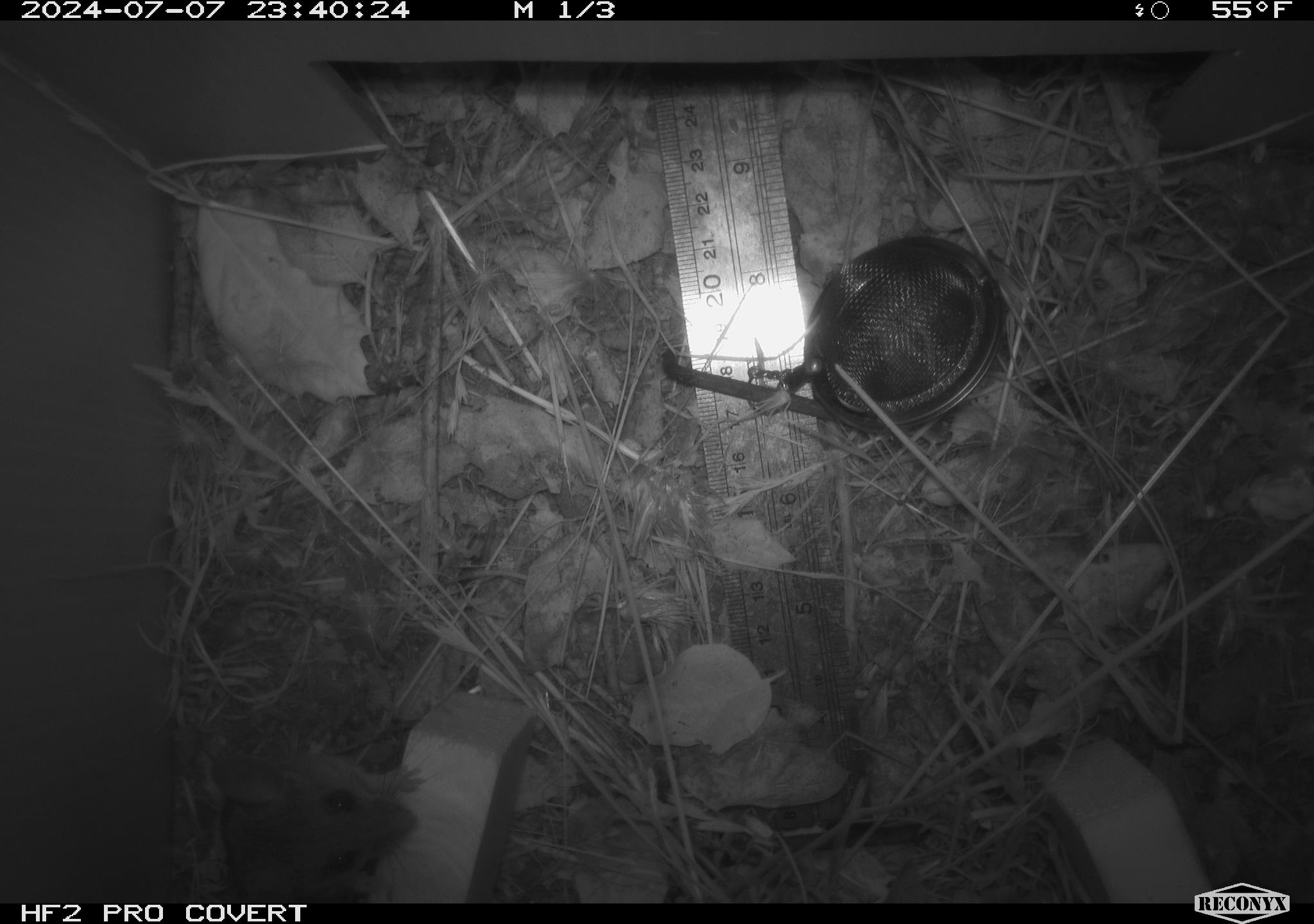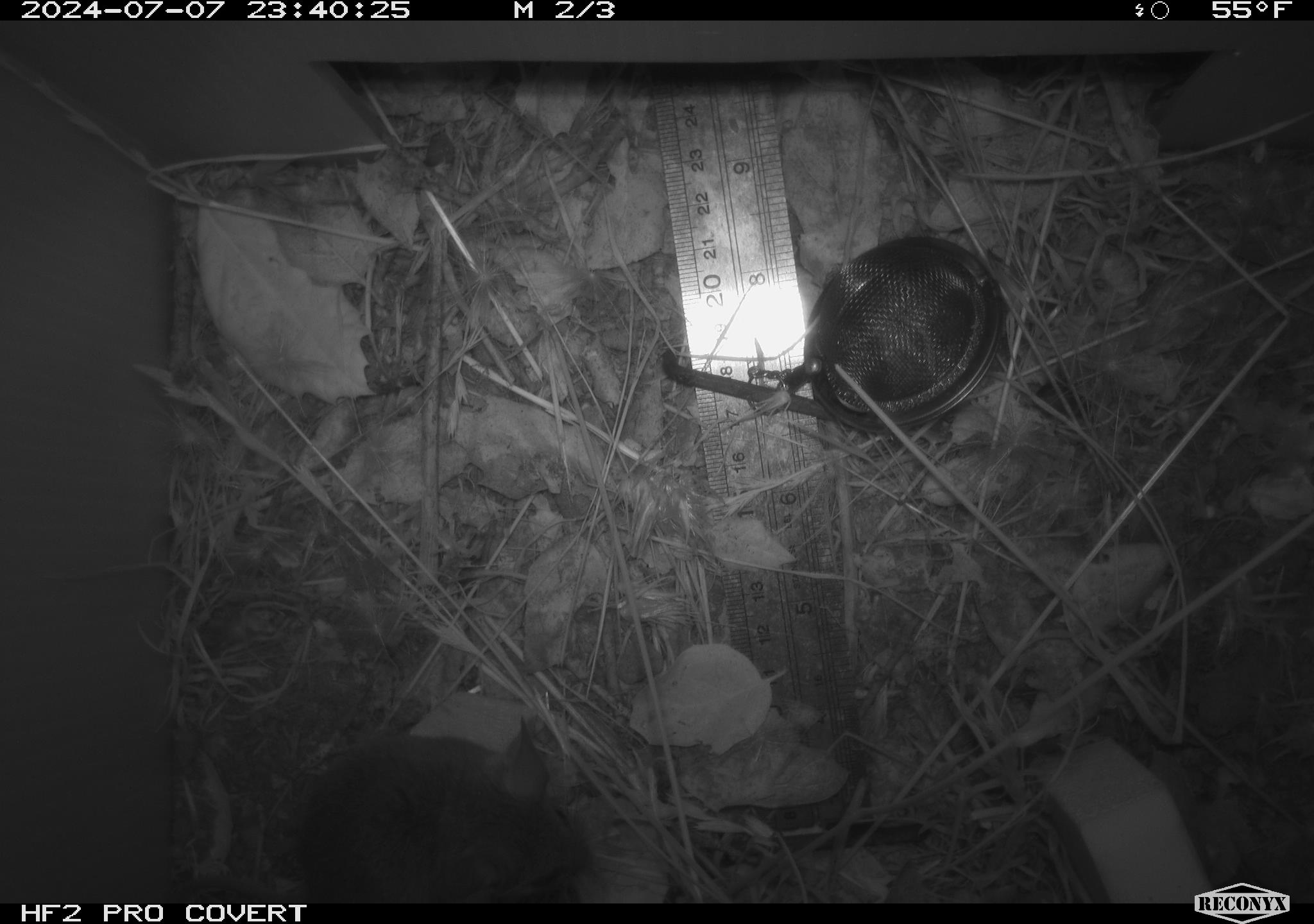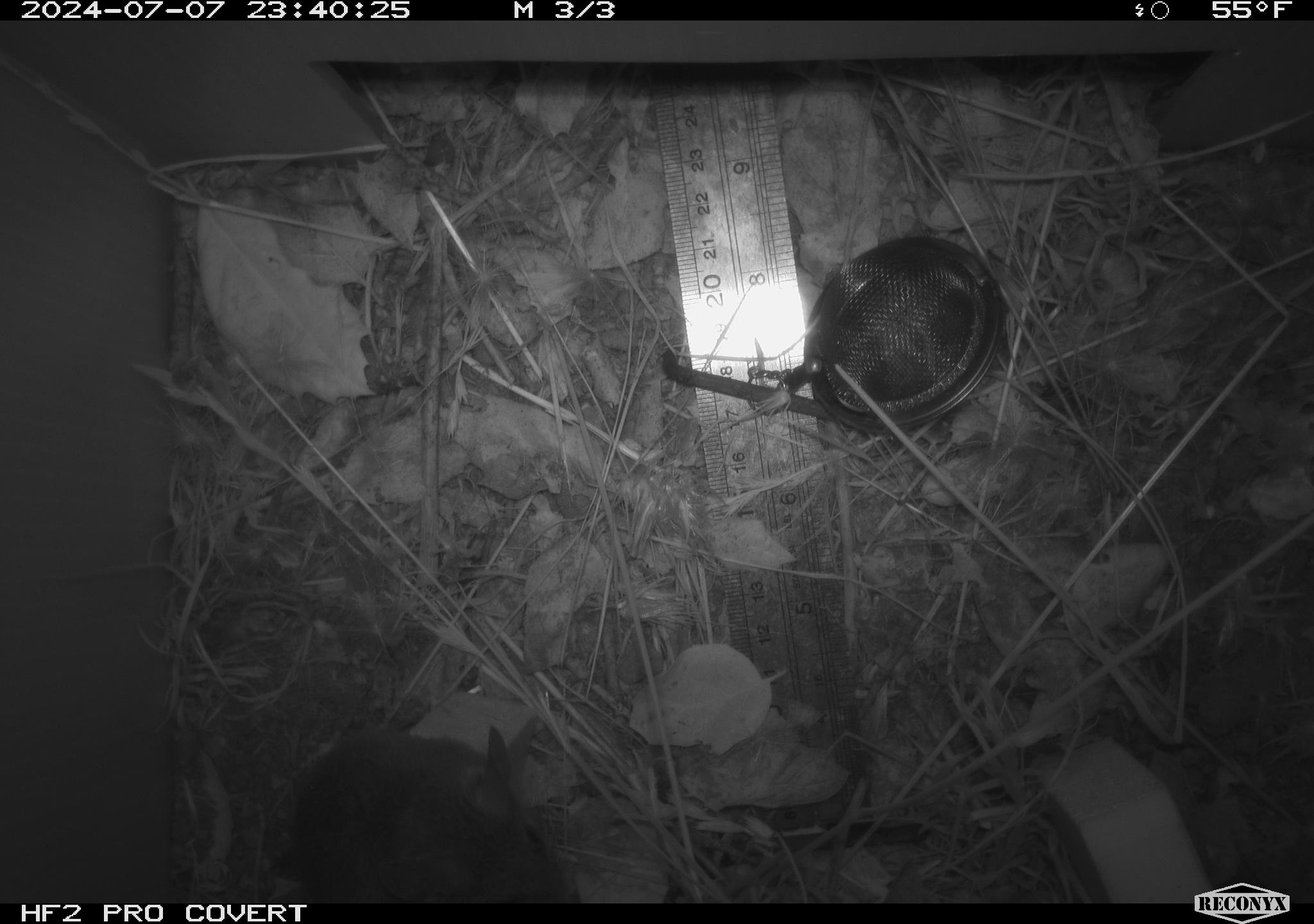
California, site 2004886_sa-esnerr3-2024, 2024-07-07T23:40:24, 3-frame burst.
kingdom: Animalia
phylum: Chordata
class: Mammalia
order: Rodentia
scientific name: Rodentia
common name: rodent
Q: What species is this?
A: Rodent (Rodentia).